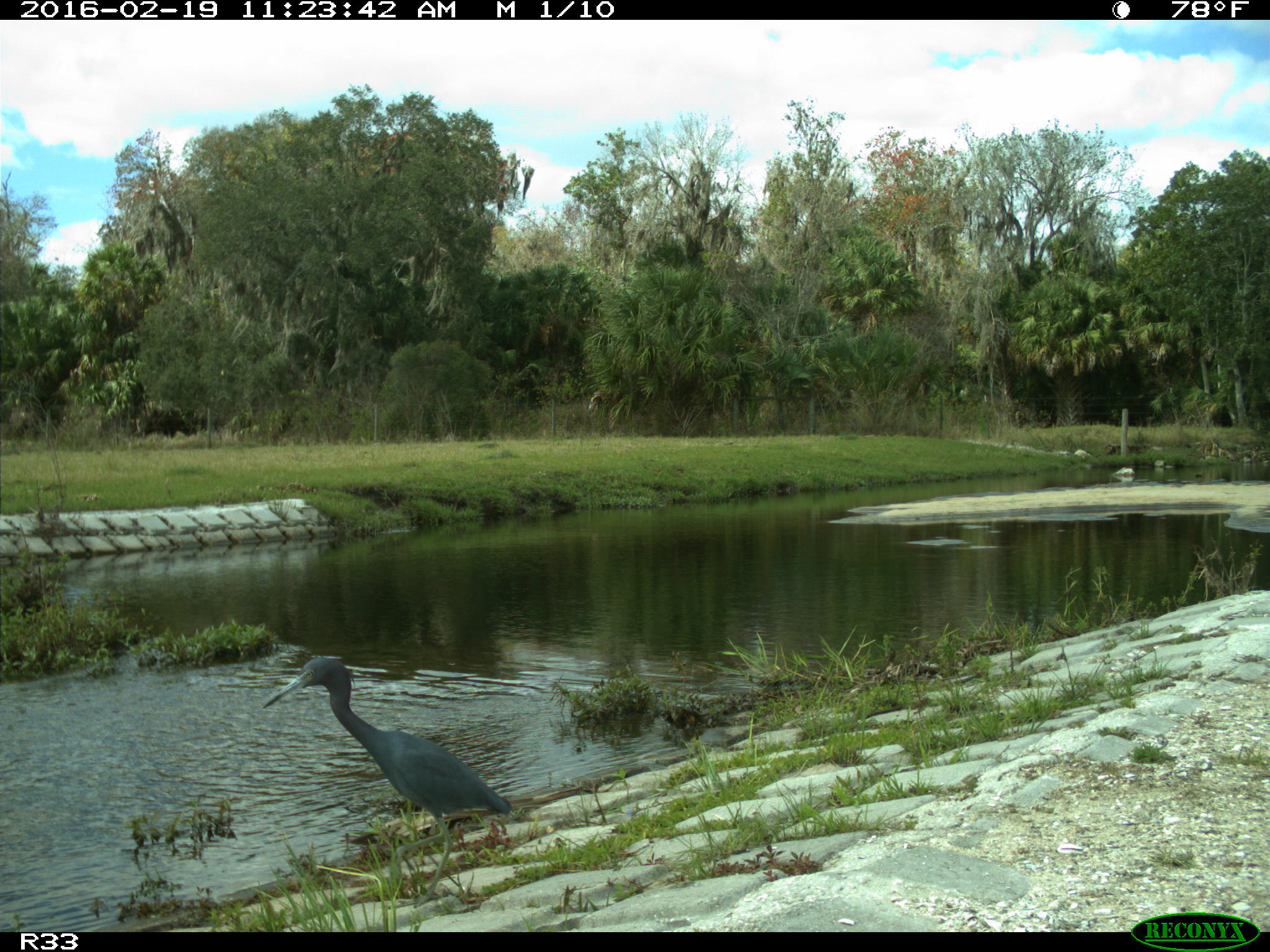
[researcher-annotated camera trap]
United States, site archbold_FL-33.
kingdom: Animalia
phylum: Chordata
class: Aves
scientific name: Aves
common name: birds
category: unidentified bird